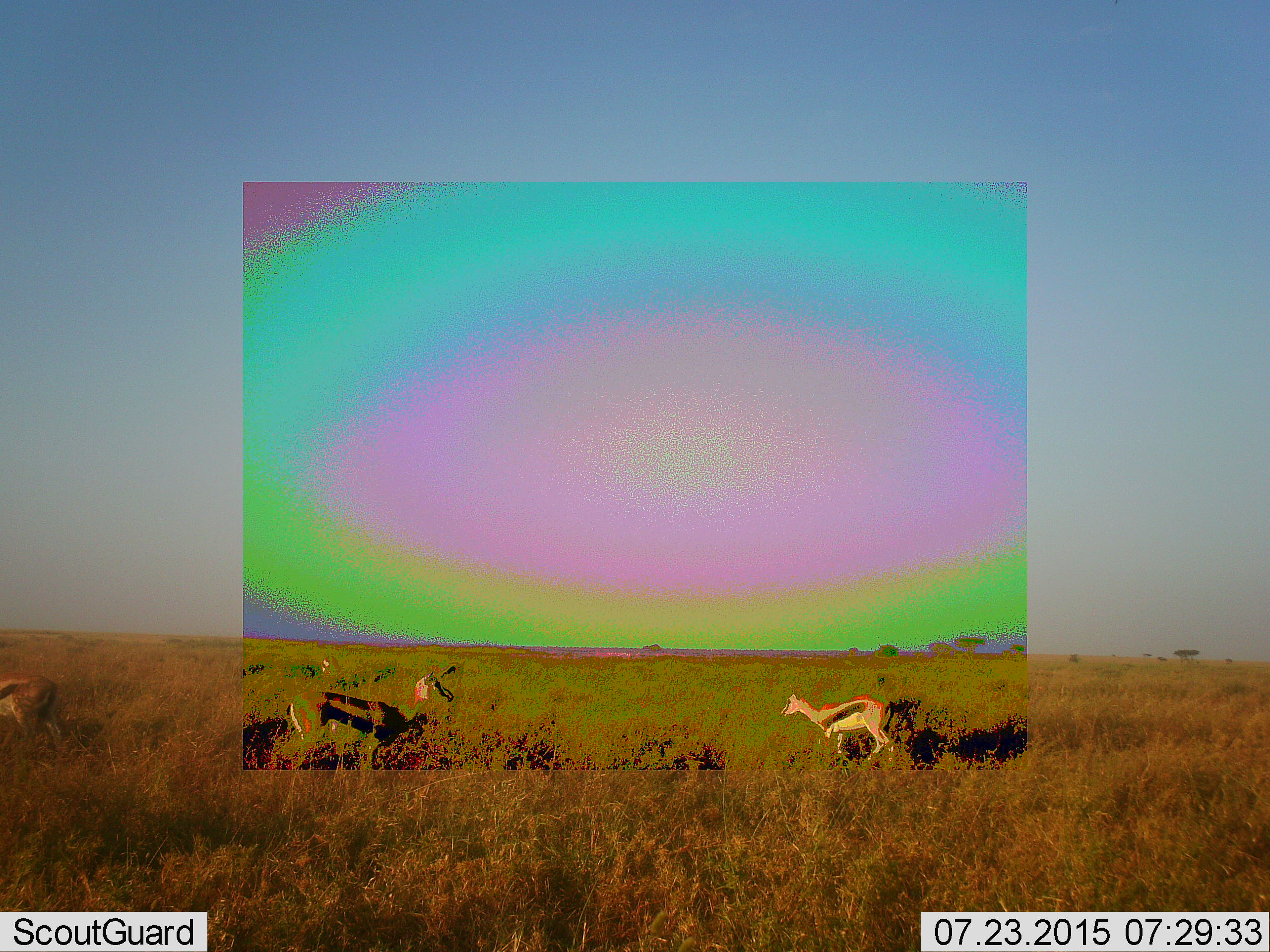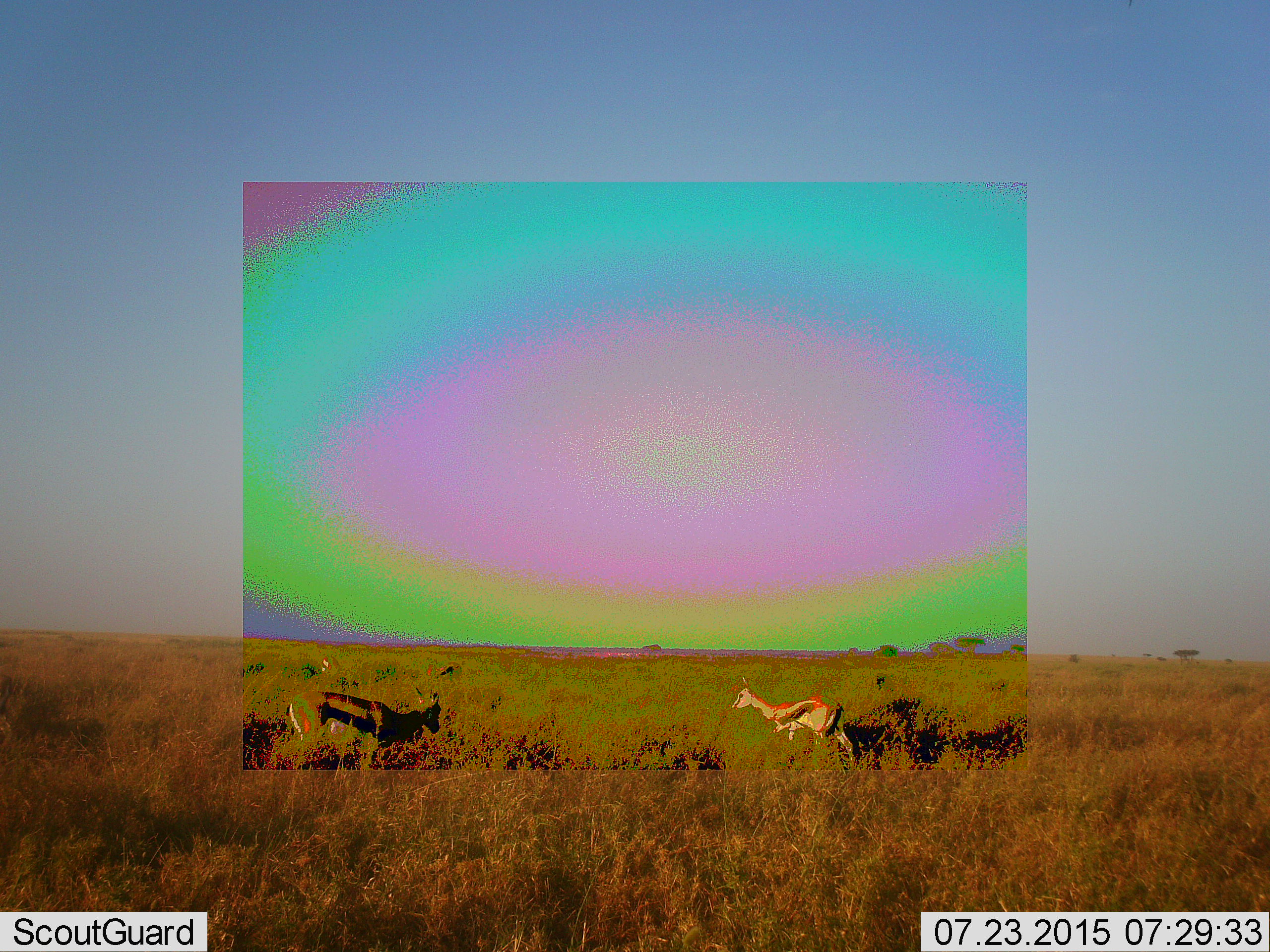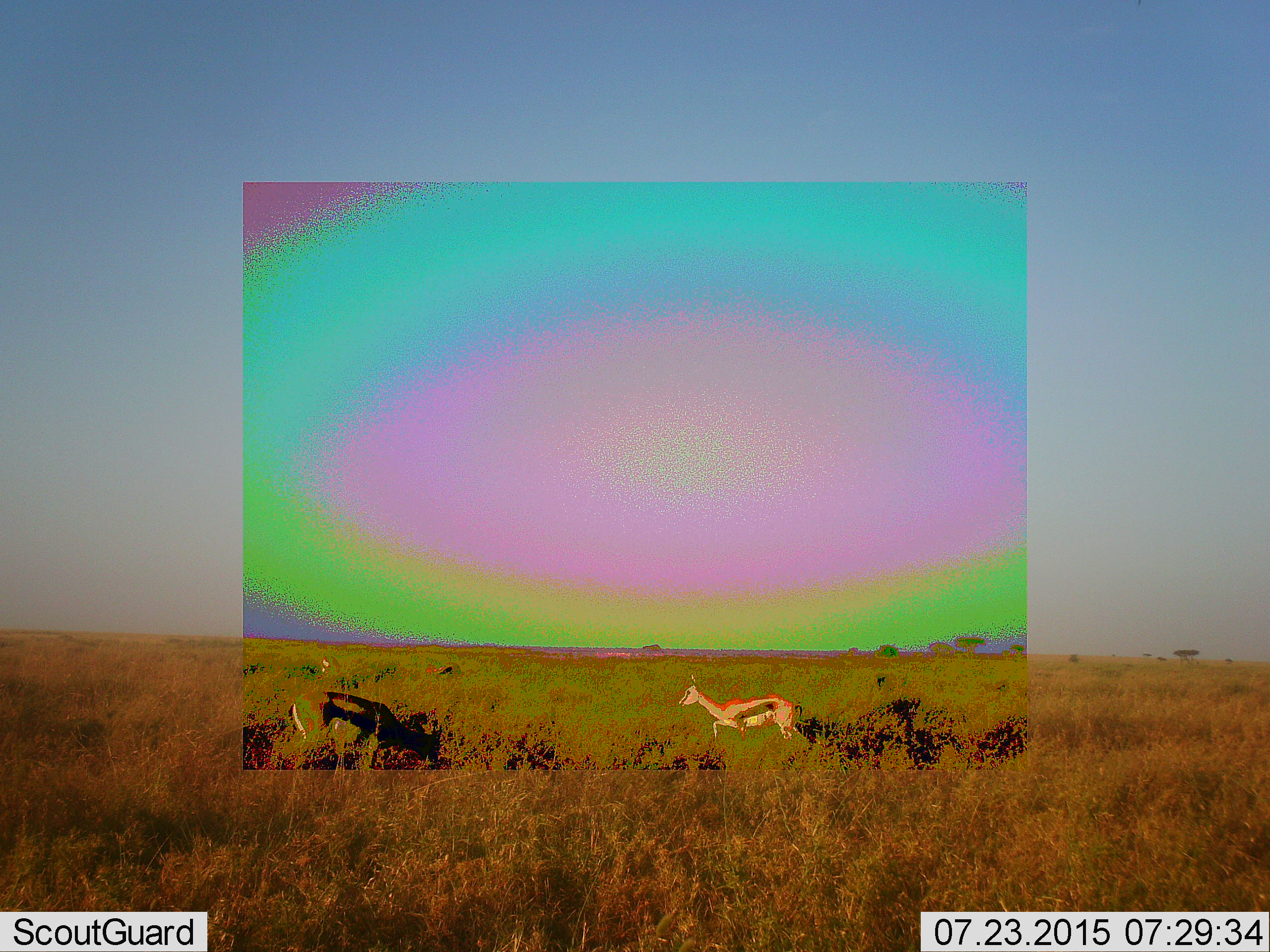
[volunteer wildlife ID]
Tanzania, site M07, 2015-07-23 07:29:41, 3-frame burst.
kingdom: Animalia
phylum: Chordata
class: Mammalia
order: Artiodactyla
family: Bovidae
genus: Eudorcas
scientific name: Eudorcas thomsonii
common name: thomson's gazelle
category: gazellethomsons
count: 3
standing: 44%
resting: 11%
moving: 67%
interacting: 0%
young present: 0%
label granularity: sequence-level